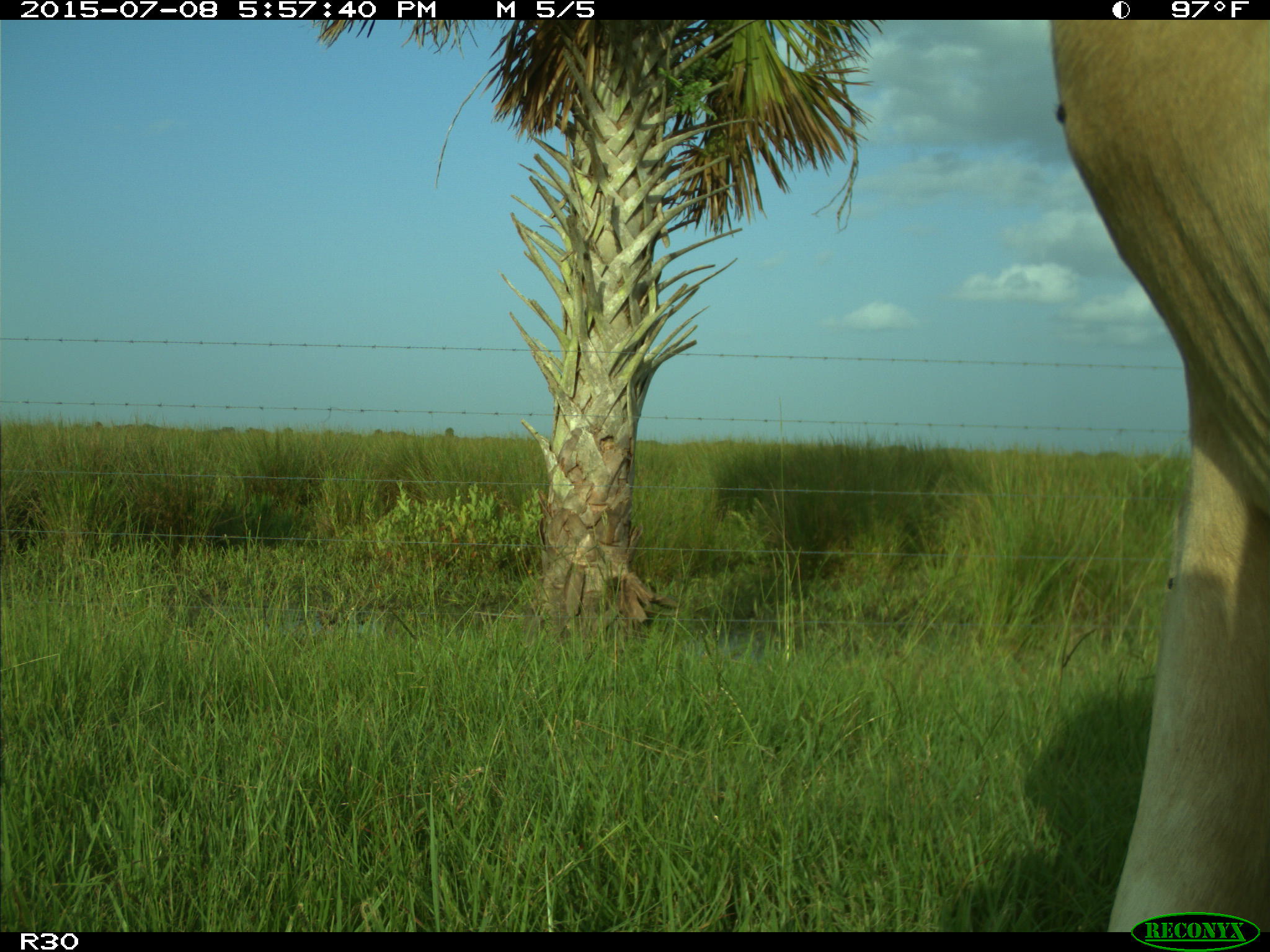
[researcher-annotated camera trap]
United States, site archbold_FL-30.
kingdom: Animalia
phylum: Chordata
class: Mammalia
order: Artiodactyla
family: Bovidae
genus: Bos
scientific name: Bos taurus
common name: domestic cow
Bos taurus (domestic cow).